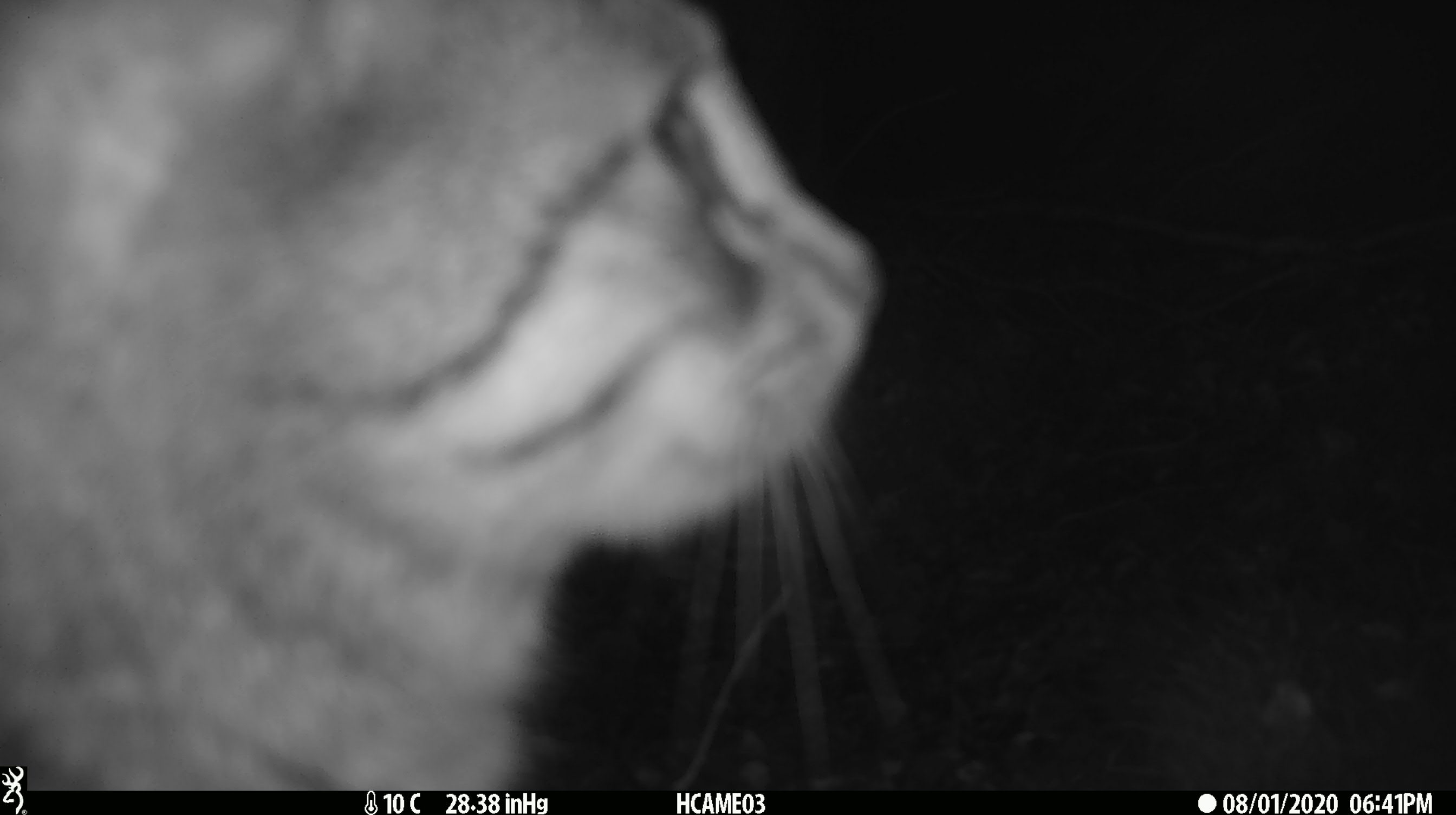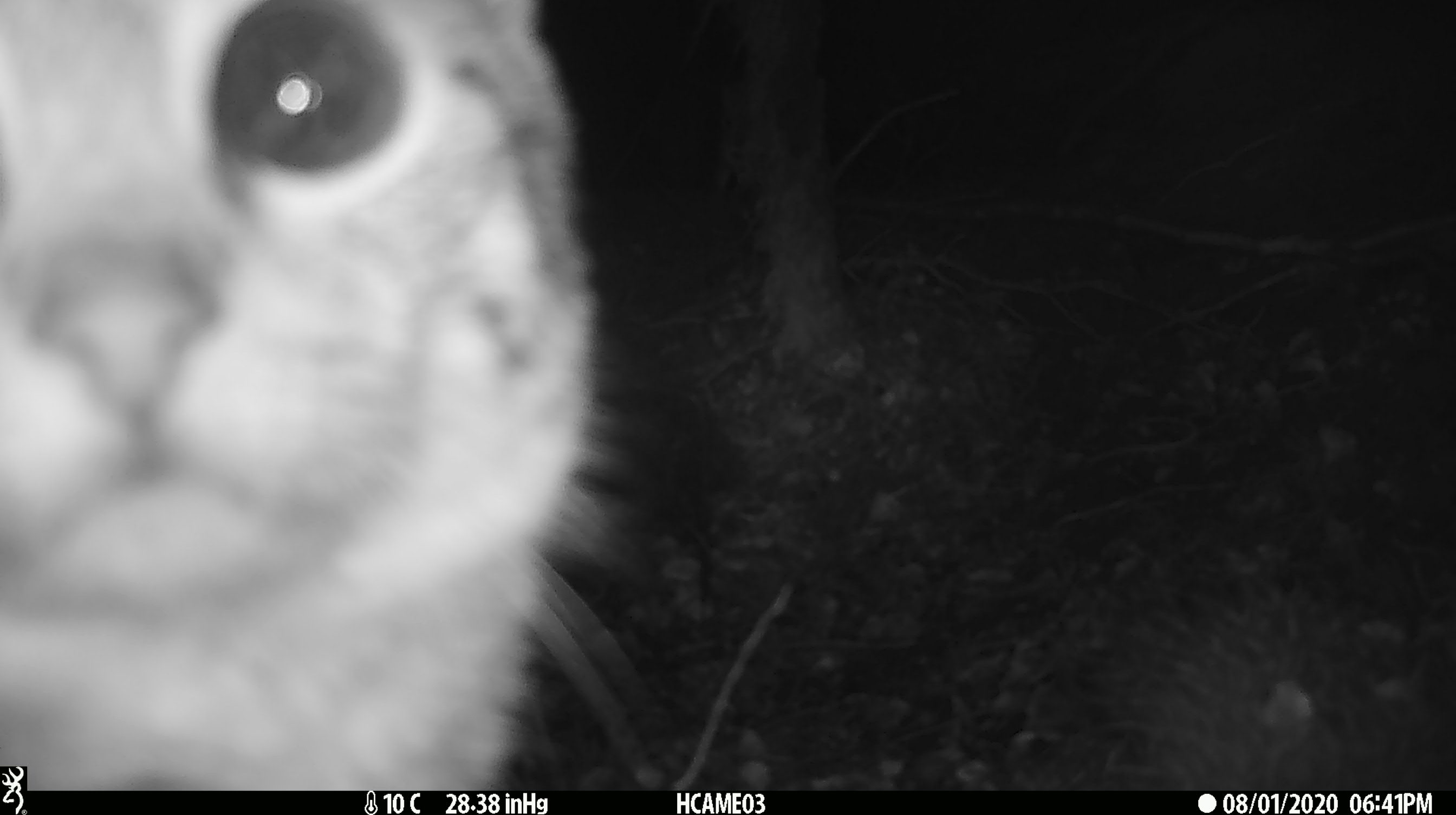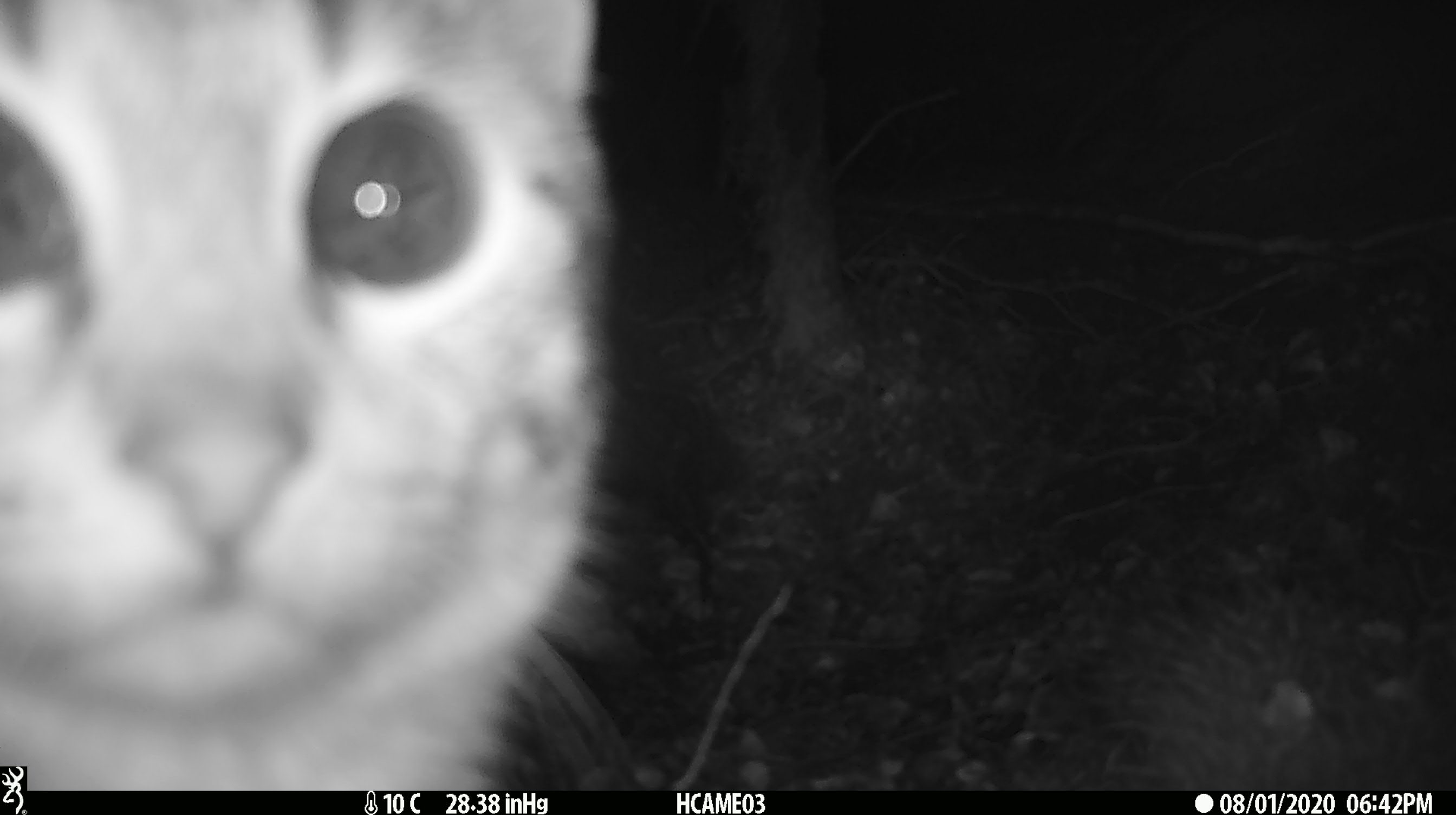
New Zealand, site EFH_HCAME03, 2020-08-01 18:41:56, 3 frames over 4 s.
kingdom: Animalia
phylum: Chordata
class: Mammalia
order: Carnivora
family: Felidae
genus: Felis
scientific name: Felis catus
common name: domestic cat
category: cat